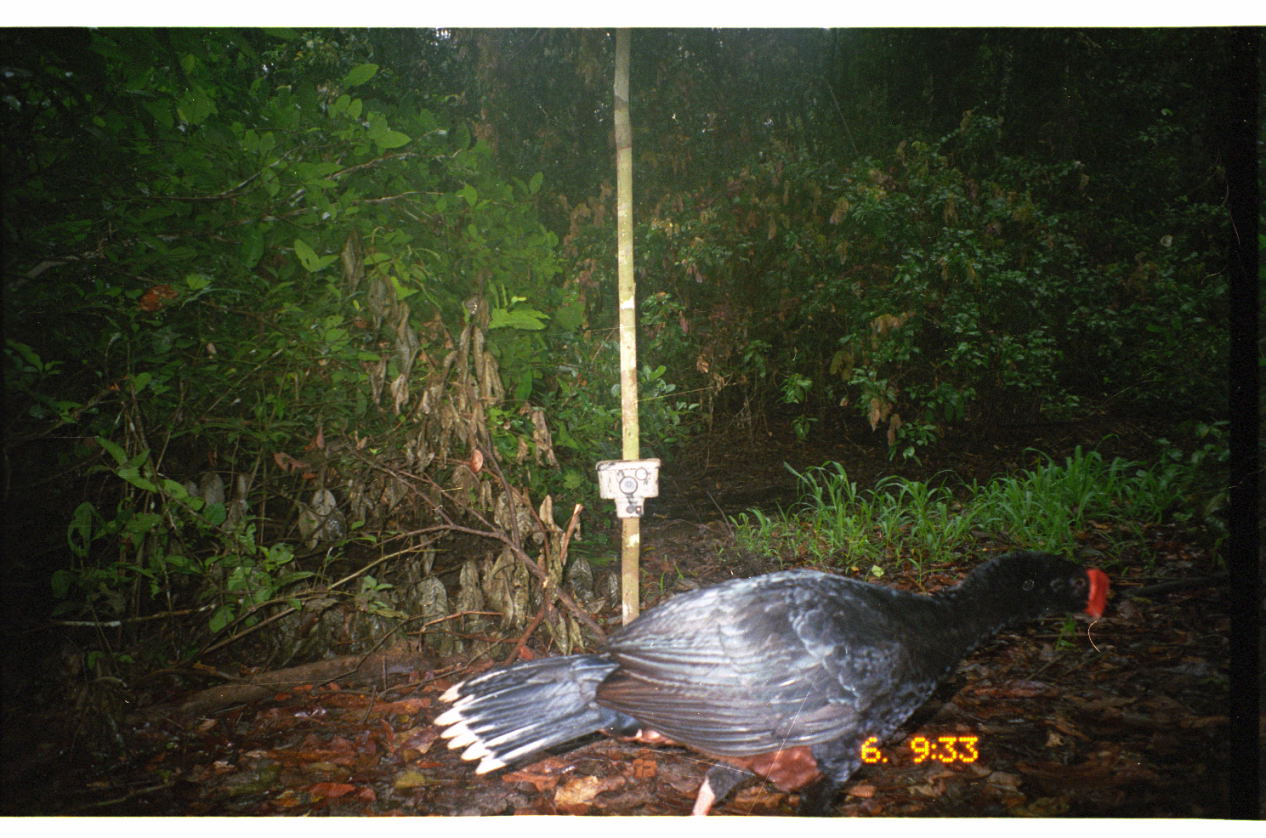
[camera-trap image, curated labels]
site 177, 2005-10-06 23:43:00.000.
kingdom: Animalia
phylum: Chordata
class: Aves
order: Galliformes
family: Cracidae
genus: Mitu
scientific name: Mitu tuberosum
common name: razor-billed curassow